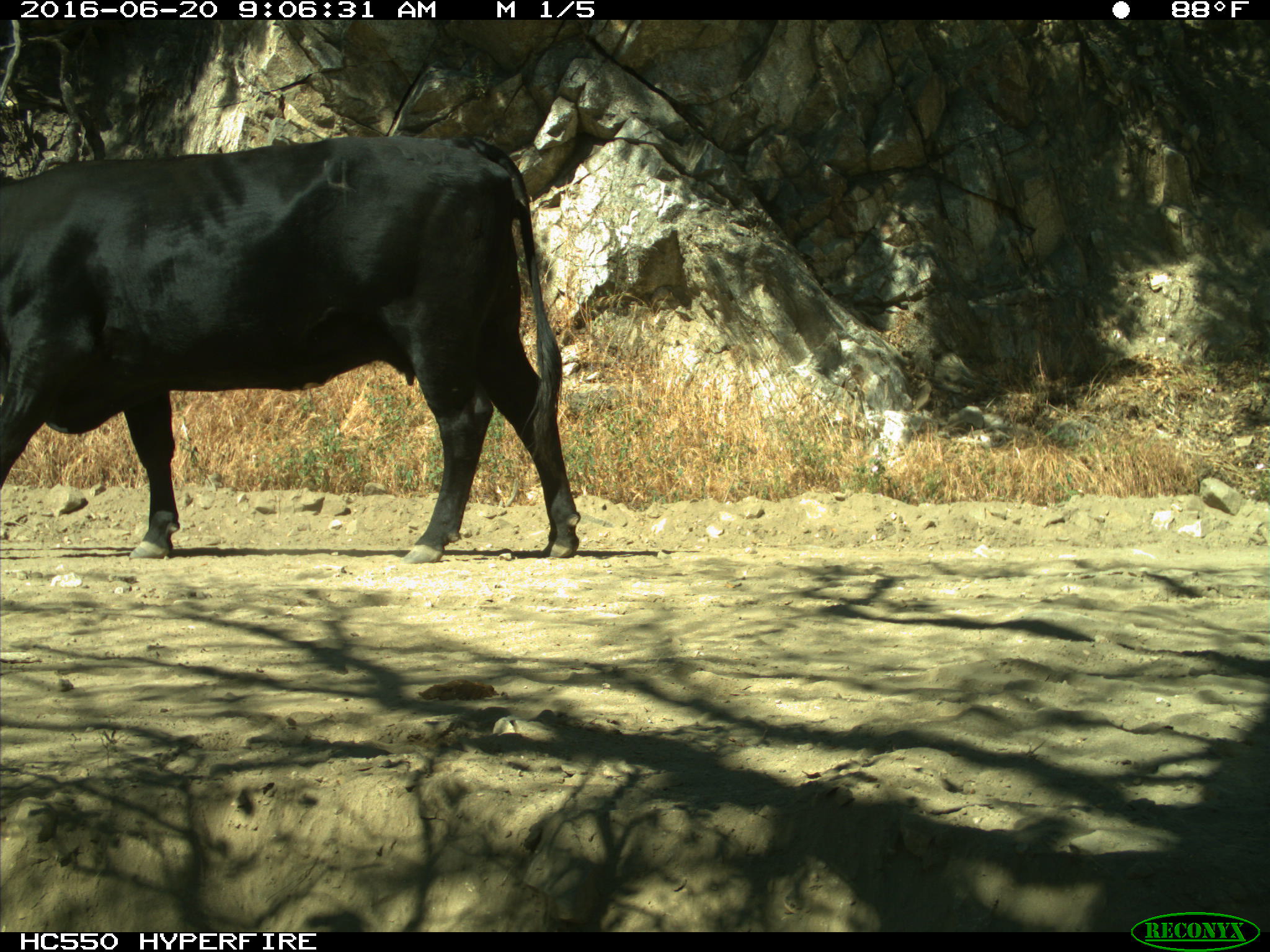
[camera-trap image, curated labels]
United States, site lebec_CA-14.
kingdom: Animalia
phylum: Chordata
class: Mammalia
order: Artiodactyla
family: Bovidae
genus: Bos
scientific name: Bos taurus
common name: domestic cow